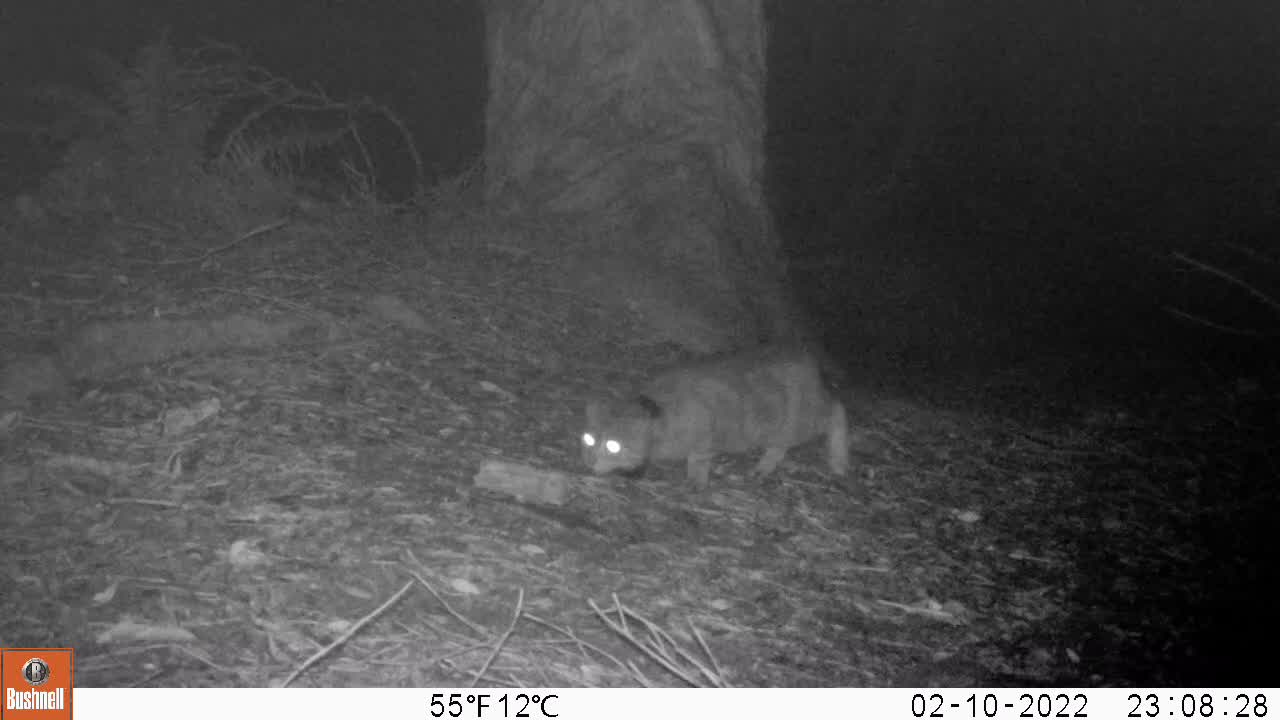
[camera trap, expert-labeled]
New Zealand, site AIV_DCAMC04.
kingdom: Animalia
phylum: Chordata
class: Mammalia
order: Carnivora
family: Felidae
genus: Felis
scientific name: Felis catus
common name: domestic cat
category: cat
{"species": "cat (domestic cat) (Felis catus)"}